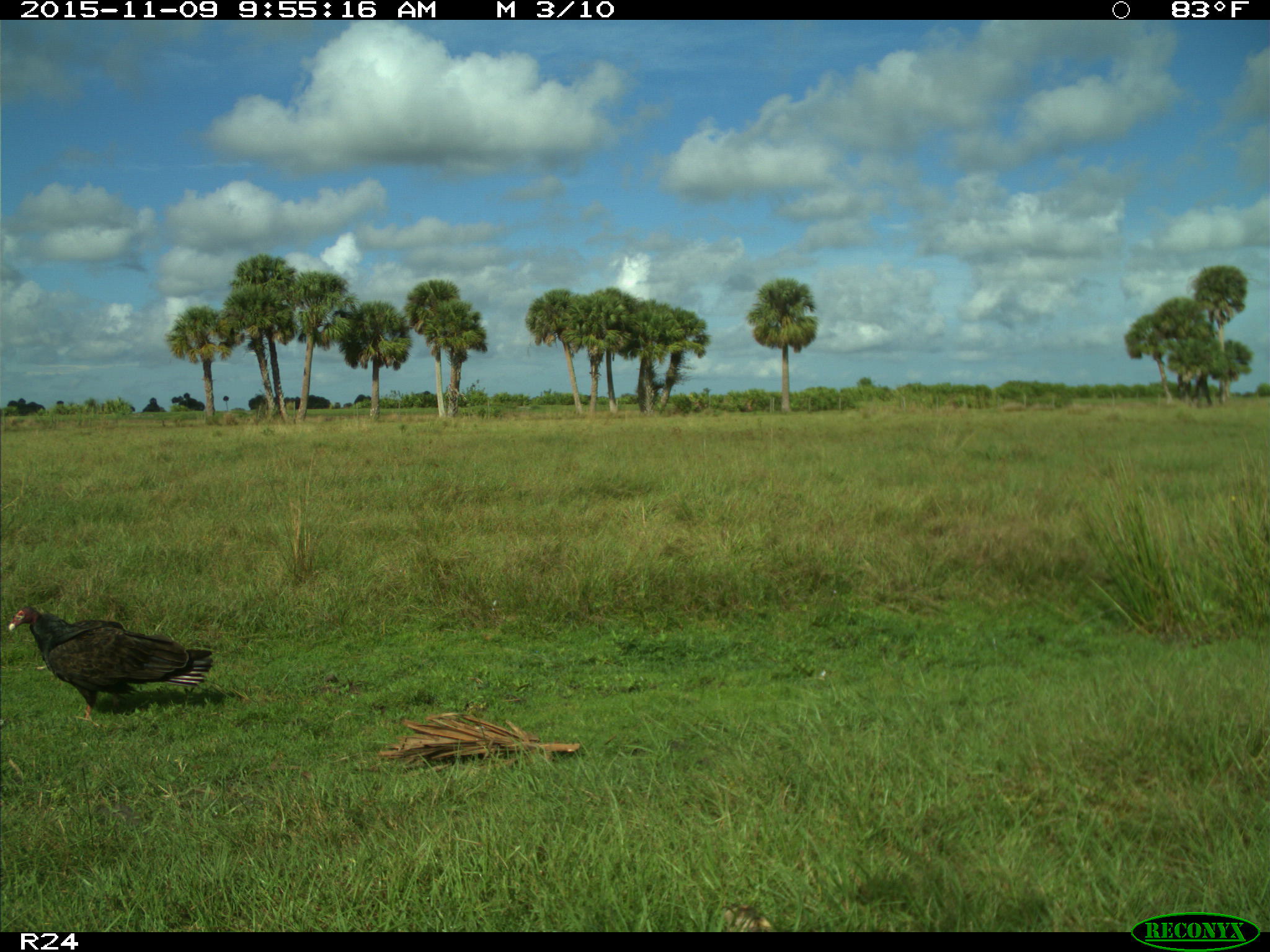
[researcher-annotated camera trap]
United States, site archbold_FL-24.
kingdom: Animalia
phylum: Chordata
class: Aves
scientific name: Aves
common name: birds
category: unidentified bird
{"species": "unidentified bird (birds) (Aves)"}